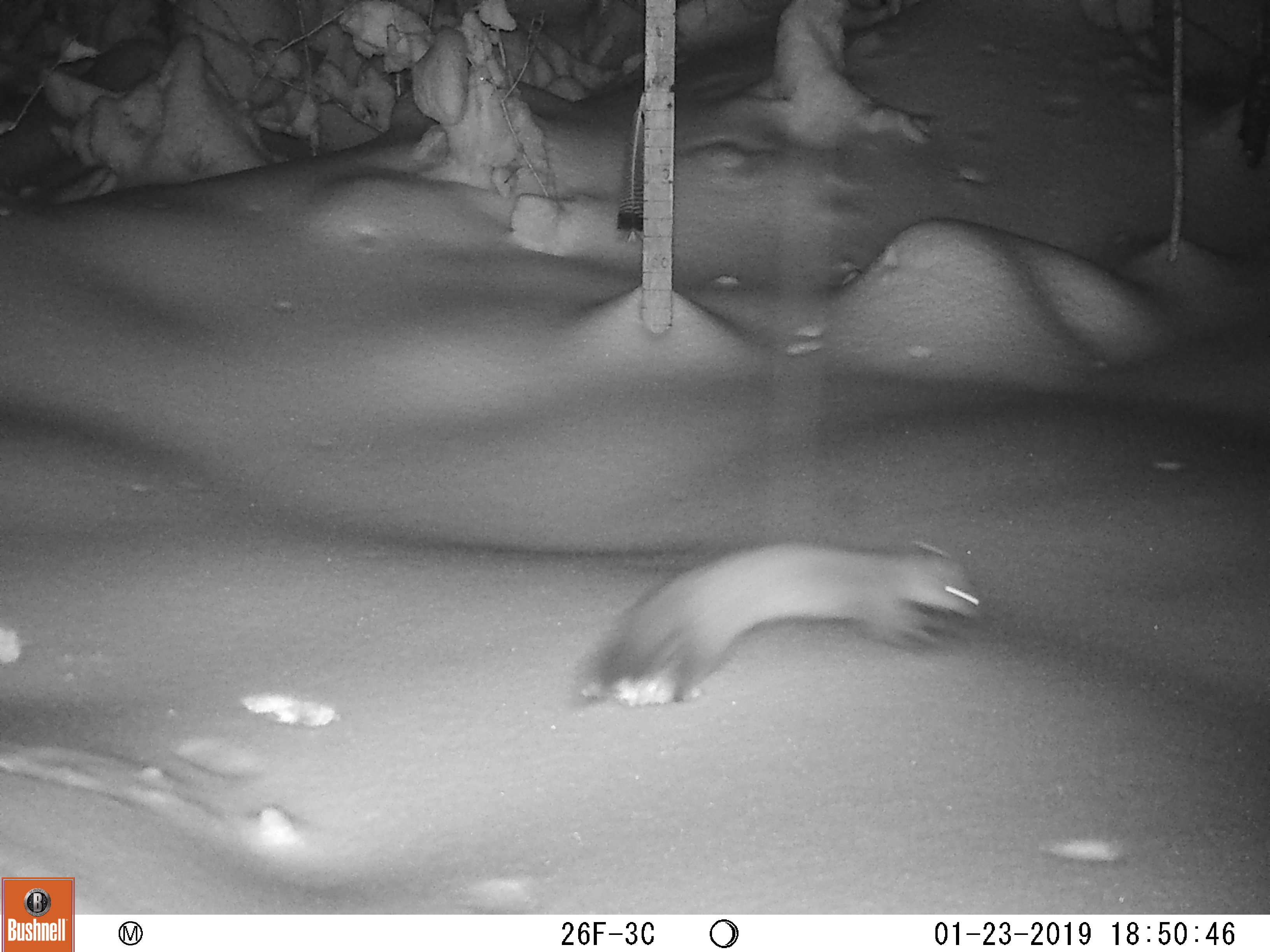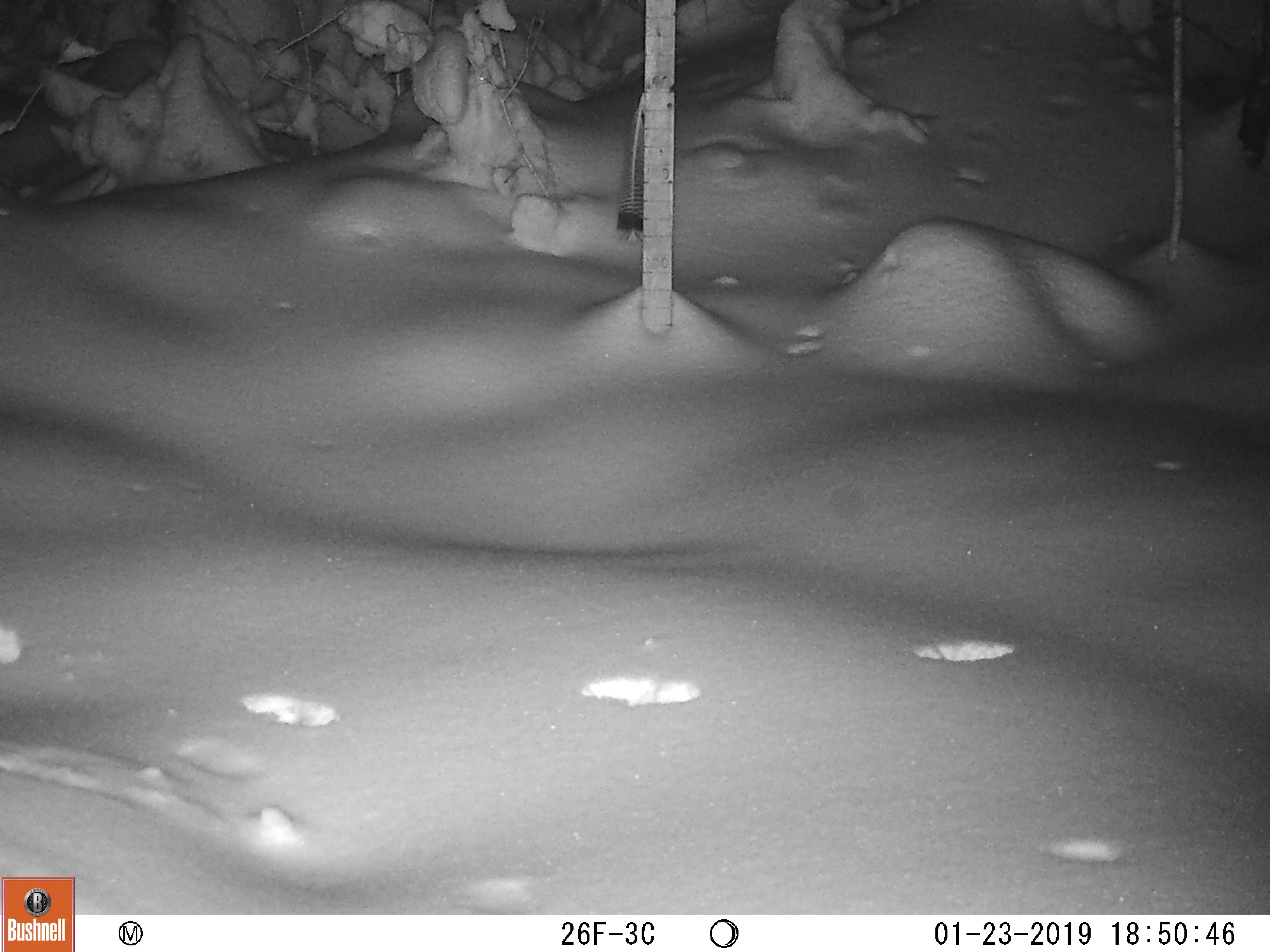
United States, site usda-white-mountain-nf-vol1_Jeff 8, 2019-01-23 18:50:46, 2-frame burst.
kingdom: Animalia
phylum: Chordata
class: Mammalia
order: Carnivora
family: Mustelidae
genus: Martes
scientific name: Martes americana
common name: american marten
American marten (Martes americana).